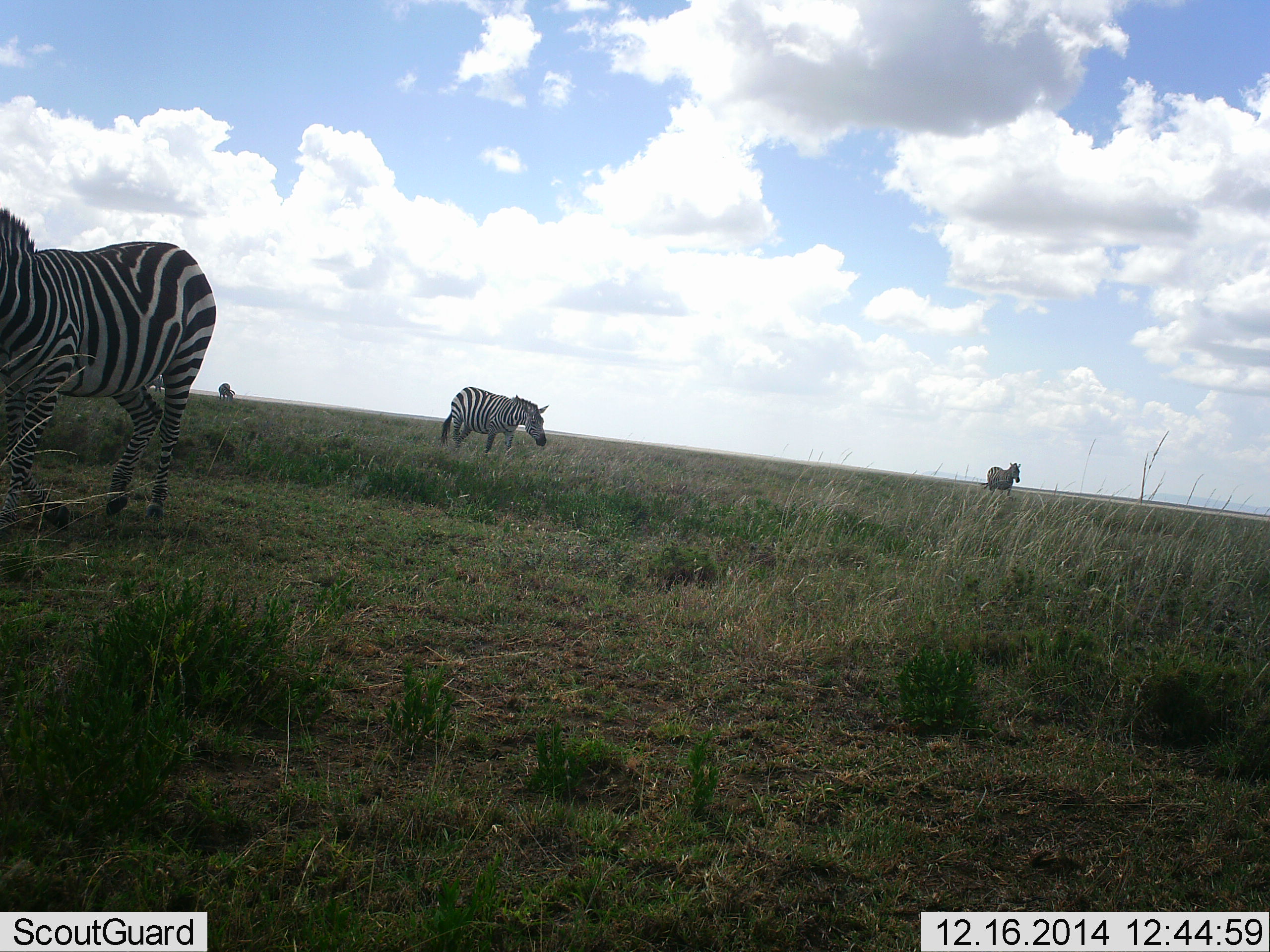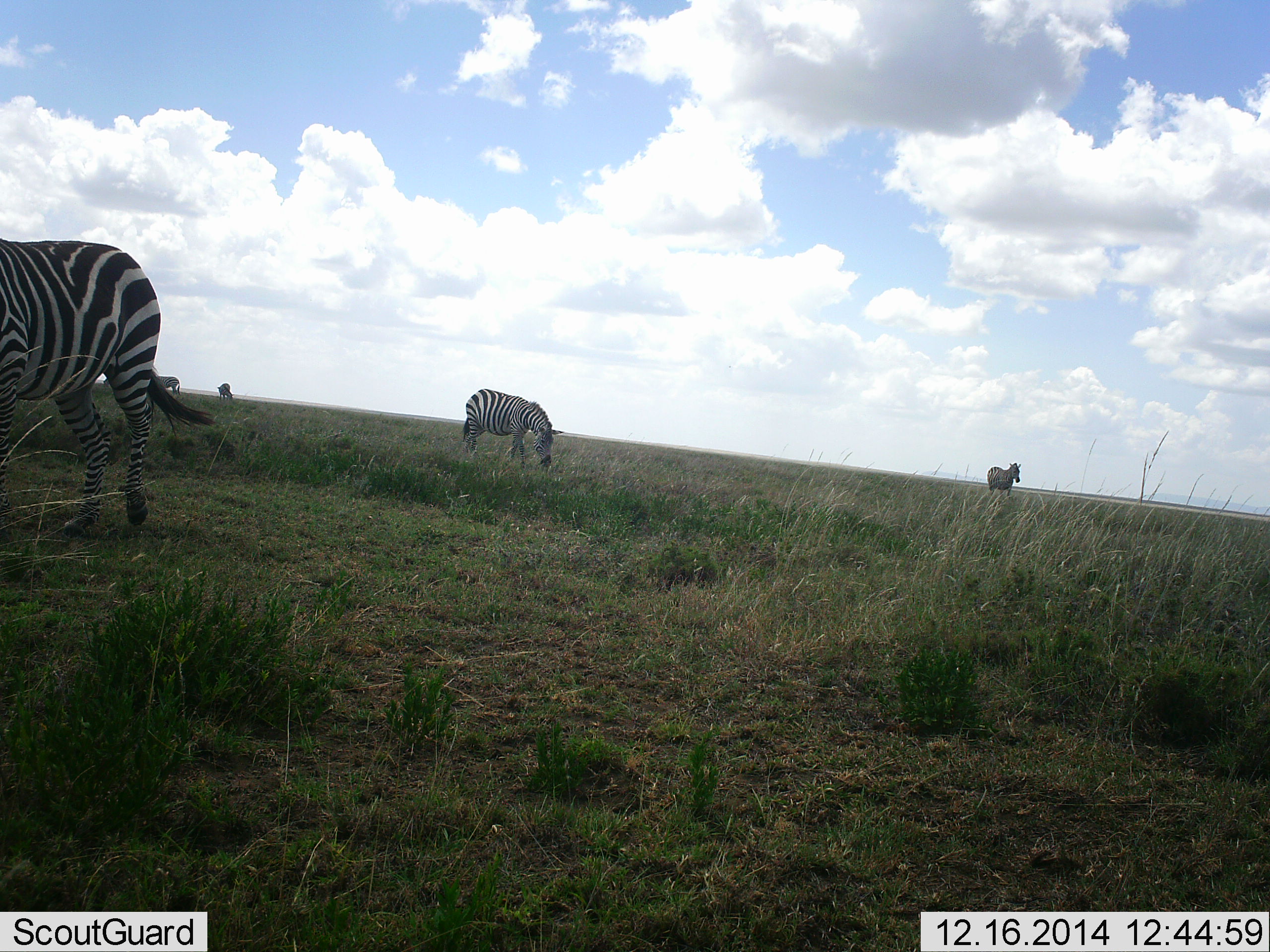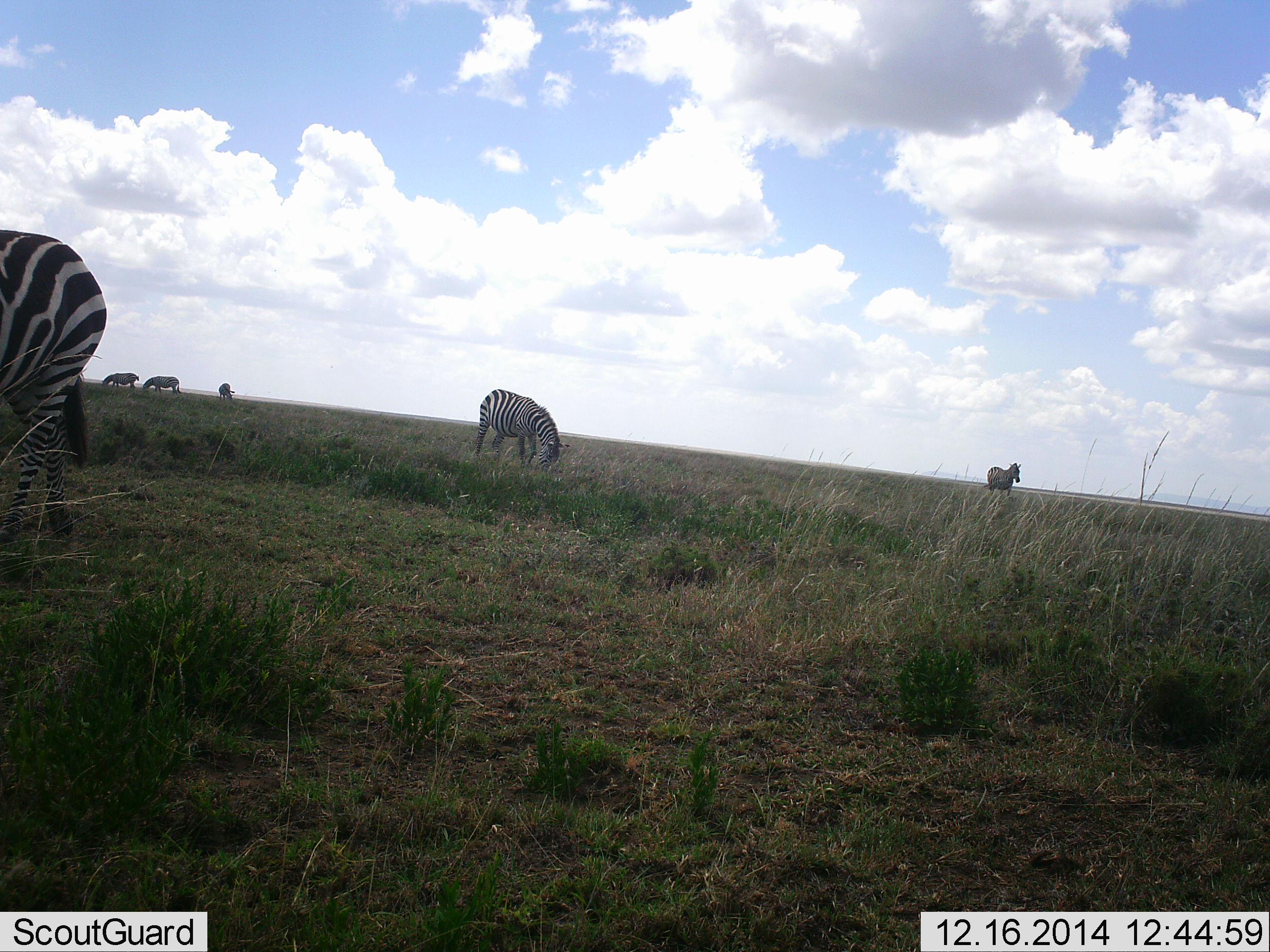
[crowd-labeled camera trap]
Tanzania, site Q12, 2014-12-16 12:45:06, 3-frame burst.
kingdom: Animalia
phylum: Chordata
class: Mammalia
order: Perissodactyla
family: Equidae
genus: Equus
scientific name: Equus quagga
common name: plains zebra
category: zebra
Zebra (plains zebra) (Equus quagga), count 5. Behavior (volunteer vote fractions): standing 50%, resting 0%, moving 70%, interacting 0%. Young present (vote fraction): 0%. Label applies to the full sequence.